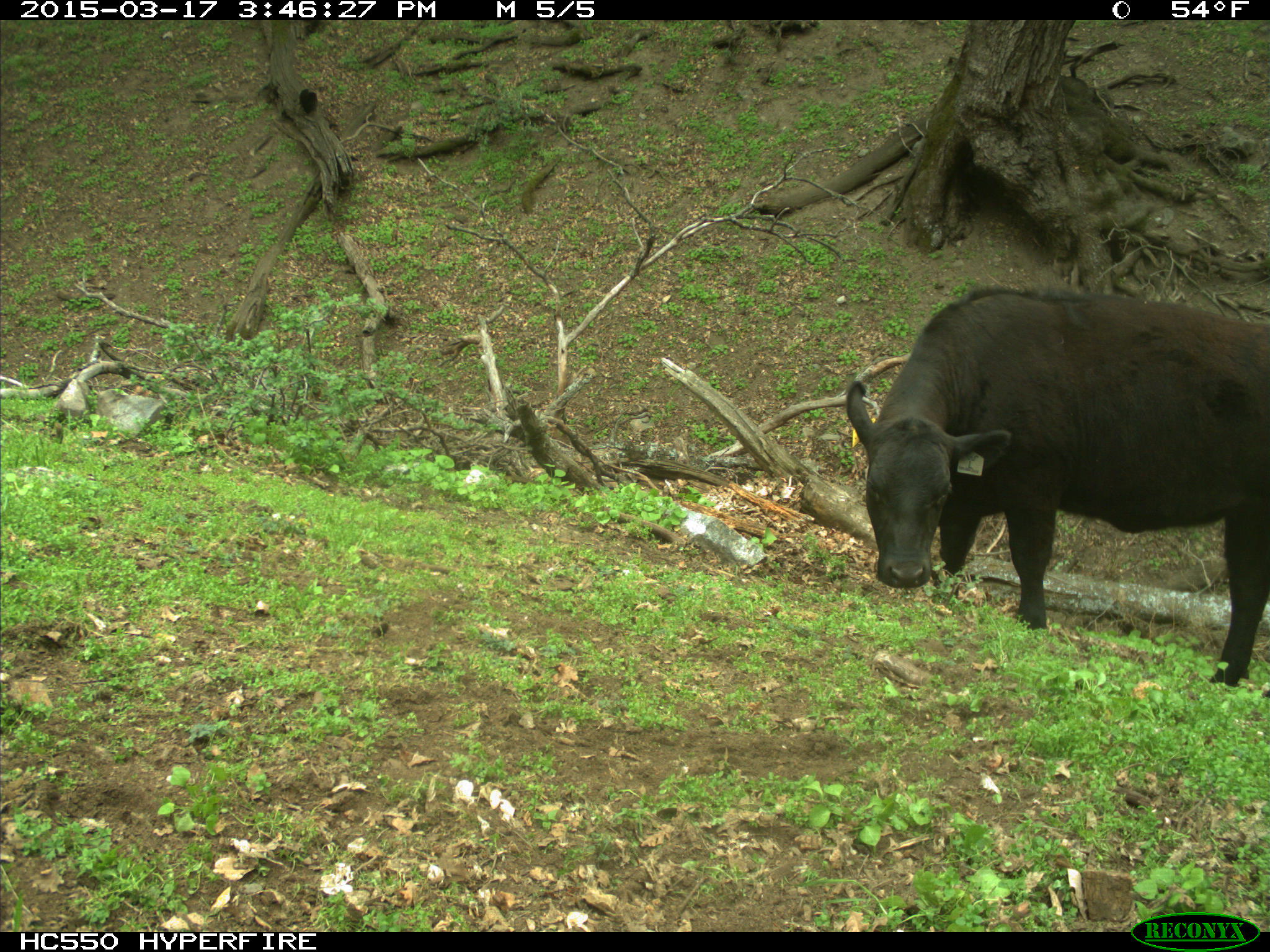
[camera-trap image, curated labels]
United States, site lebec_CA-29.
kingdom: Animalia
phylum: Chordata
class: Mammalia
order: Artiodactyla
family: Bovidae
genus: Bos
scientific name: Bos taurus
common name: domestic cow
Bos taurus (domestic cow).